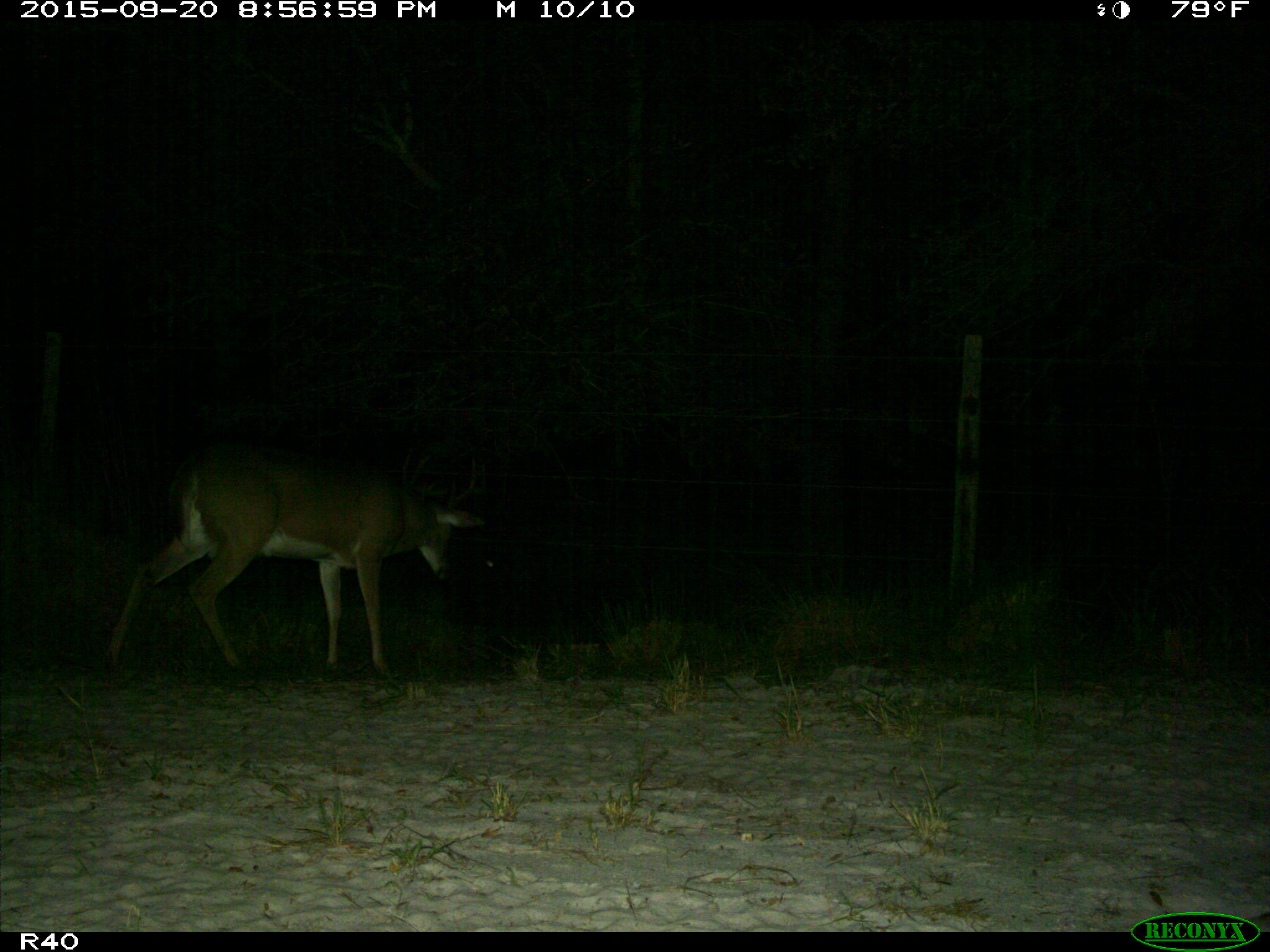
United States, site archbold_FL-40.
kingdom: Animalia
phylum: Chordata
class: Mammalia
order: Artiodactyla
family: Cervidae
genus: Odocoileus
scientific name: Odocoileus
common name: deer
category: unidentified deer